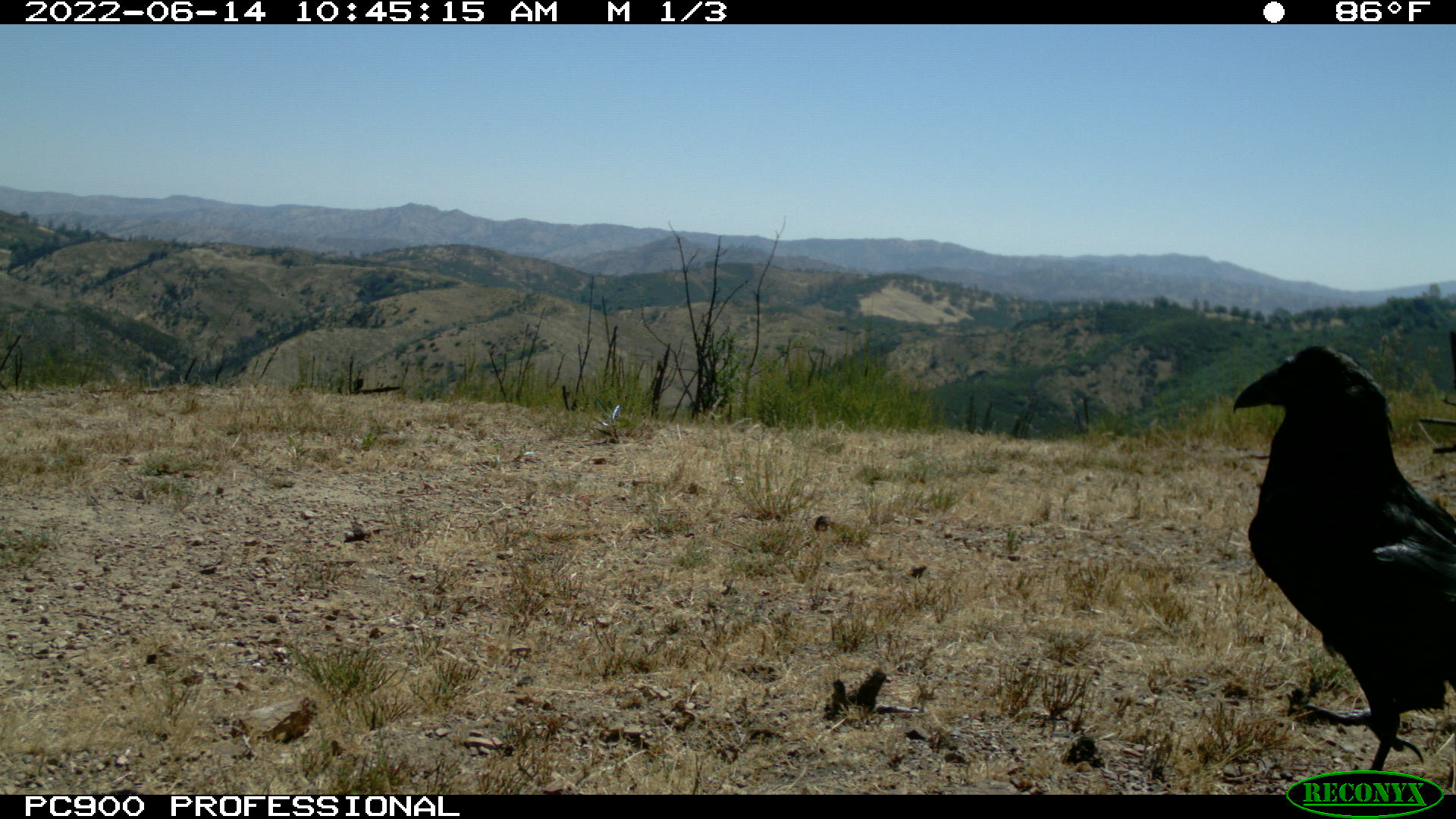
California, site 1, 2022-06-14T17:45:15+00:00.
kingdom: Animalia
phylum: Chordata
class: Aves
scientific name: Aves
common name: bird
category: unknown bird